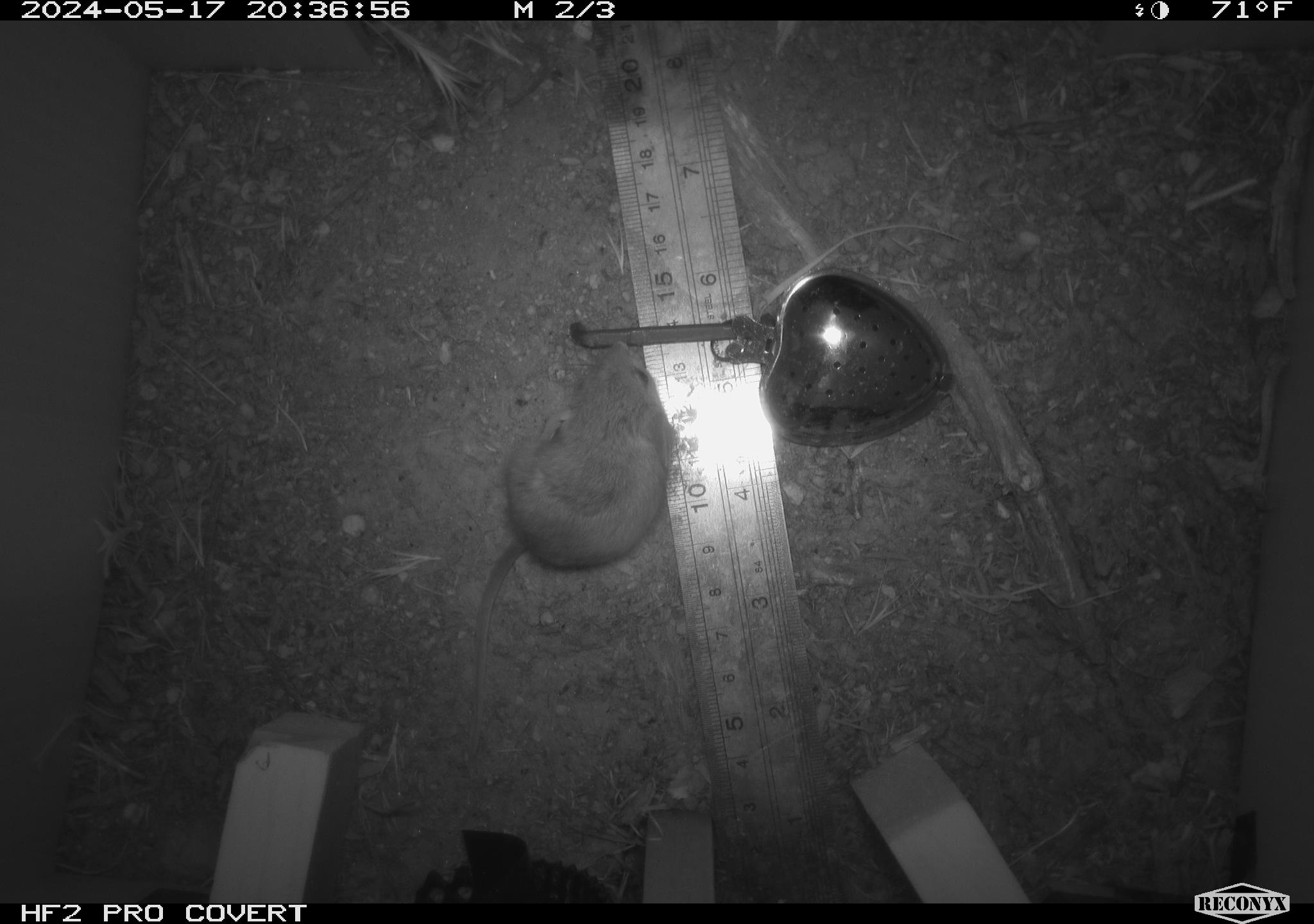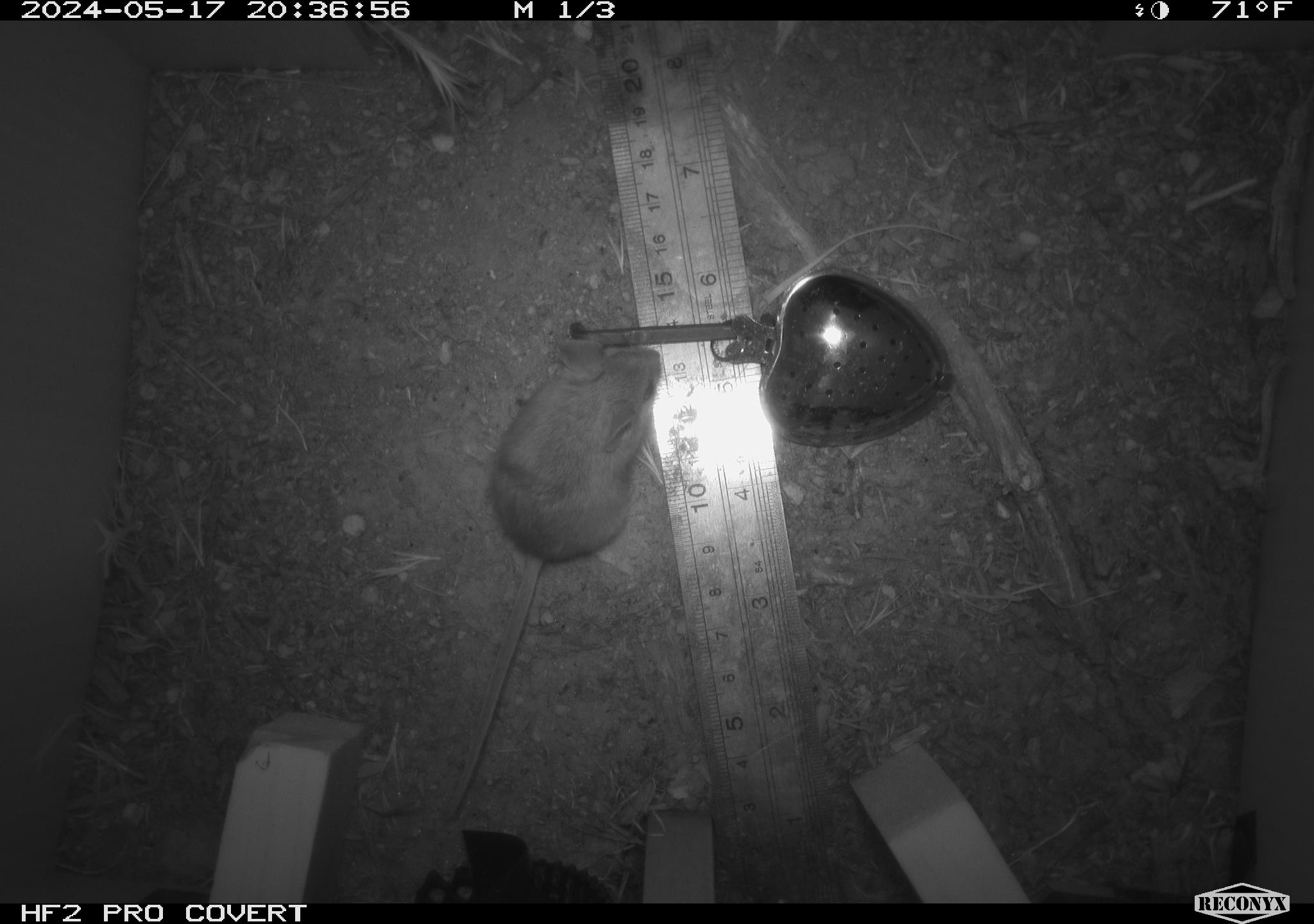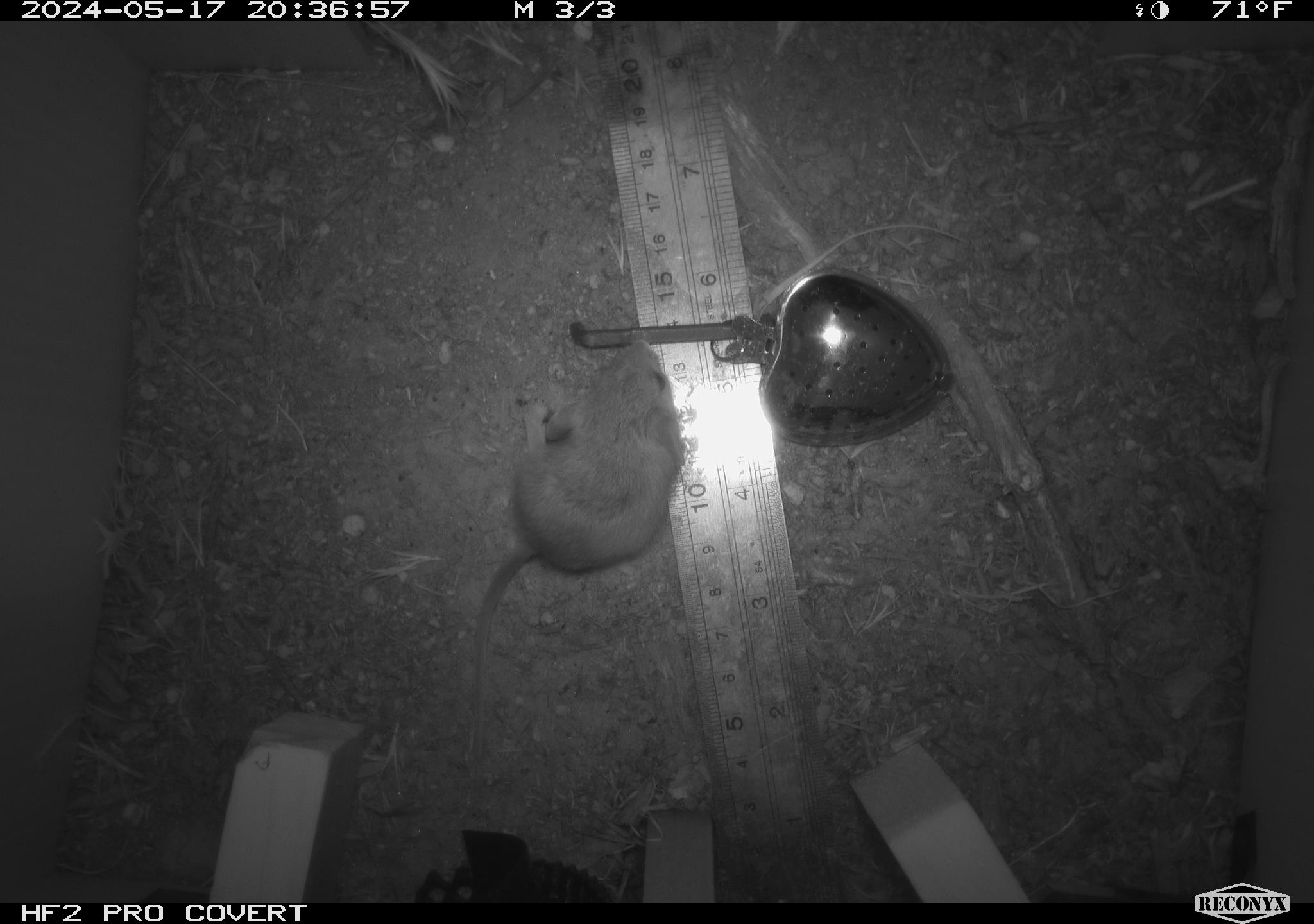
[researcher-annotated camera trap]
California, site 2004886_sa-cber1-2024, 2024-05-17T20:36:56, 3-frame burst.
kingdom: Animalia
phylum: Chordata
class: Mammalia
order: Rodentia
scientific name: Rodentia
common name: mouse species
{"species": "mouse species (Rodentia)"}